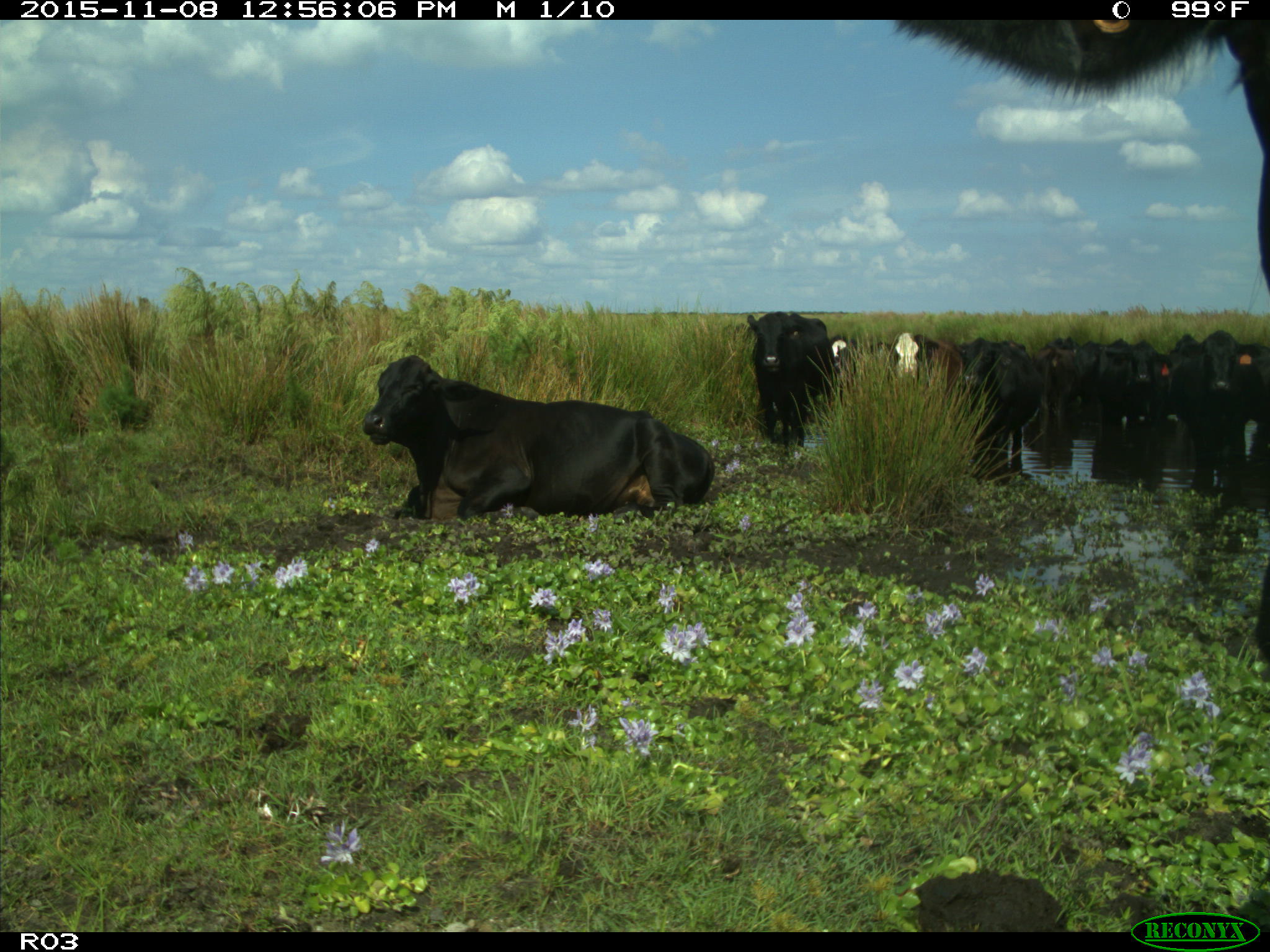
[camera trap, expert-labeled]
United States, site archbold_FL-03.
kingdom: Animalia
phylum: Chordata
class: Mammalia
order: Artiodactyla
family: Bovidae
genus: Bos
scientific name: Bos taurus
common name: domestic cow